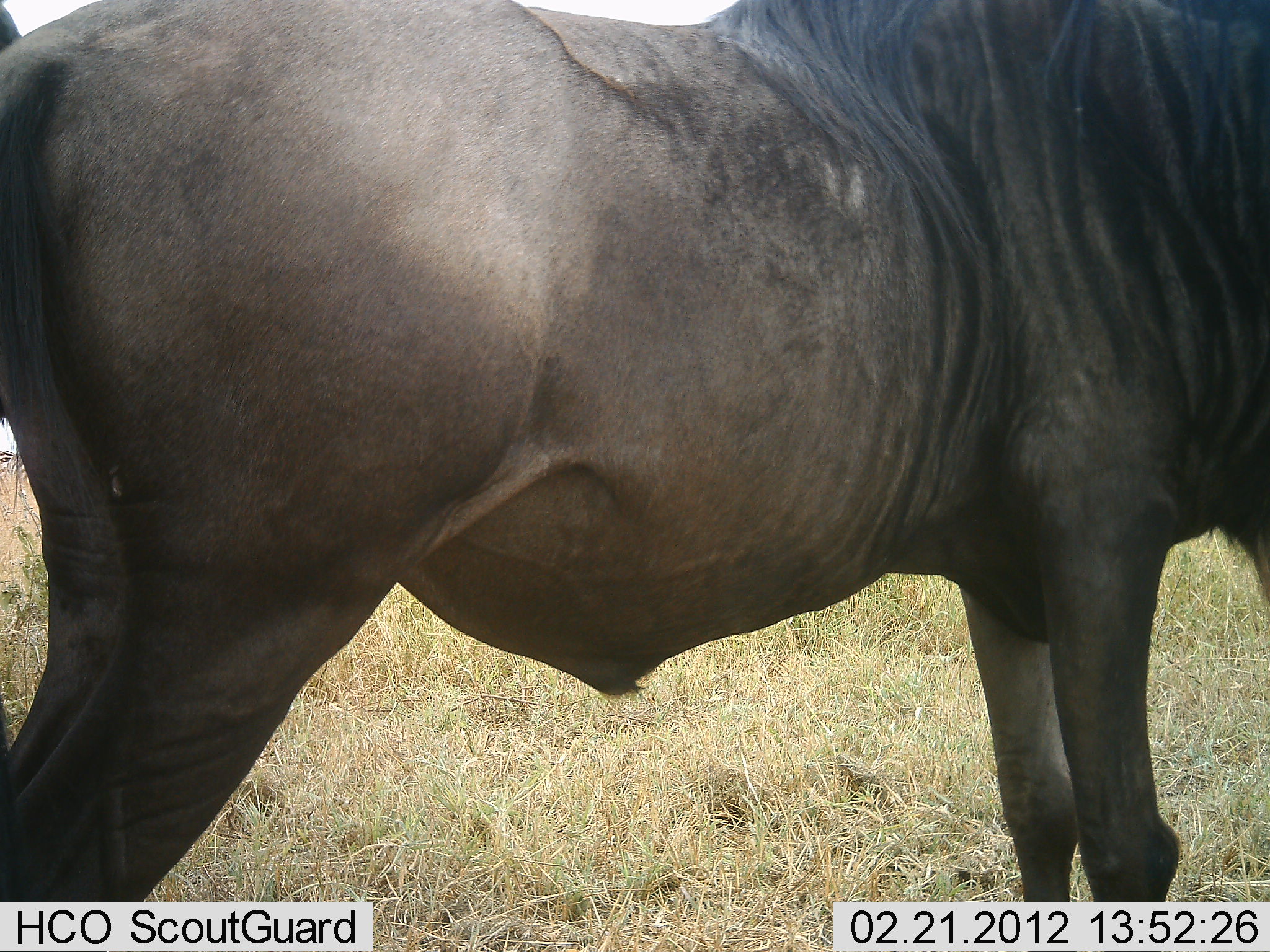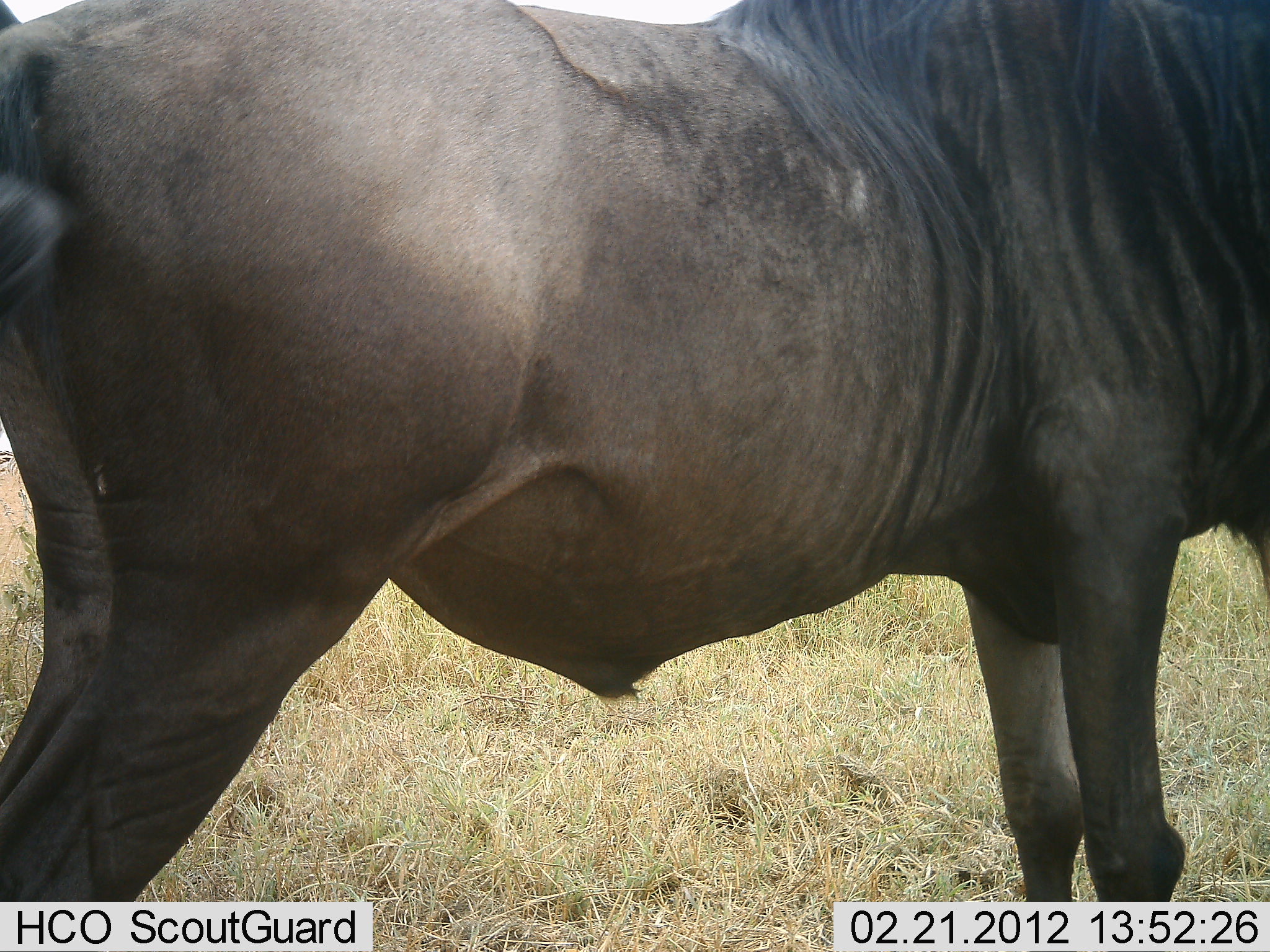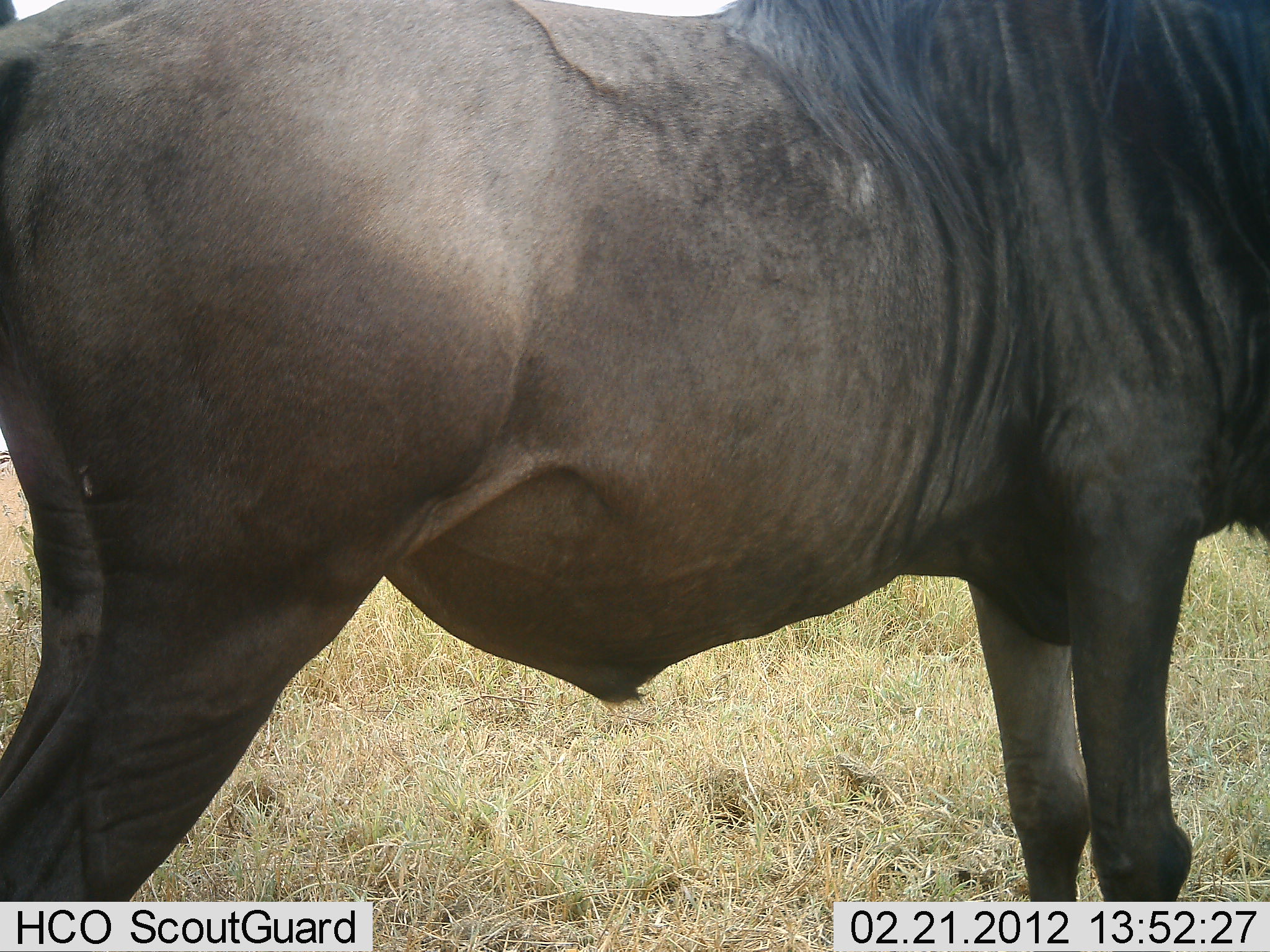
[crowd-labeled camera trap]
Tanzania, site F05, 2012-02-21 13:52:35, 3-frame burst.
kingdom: Animalia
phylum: Chordata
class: Mammalia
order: Artiodactyla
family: Bovidae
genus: Connochaetes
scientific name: Connochaetes taurinus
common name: blue wildebeest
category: wildebeest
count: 1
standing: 100%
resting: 0%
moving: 0%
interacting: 0%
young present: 0%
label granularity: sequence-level